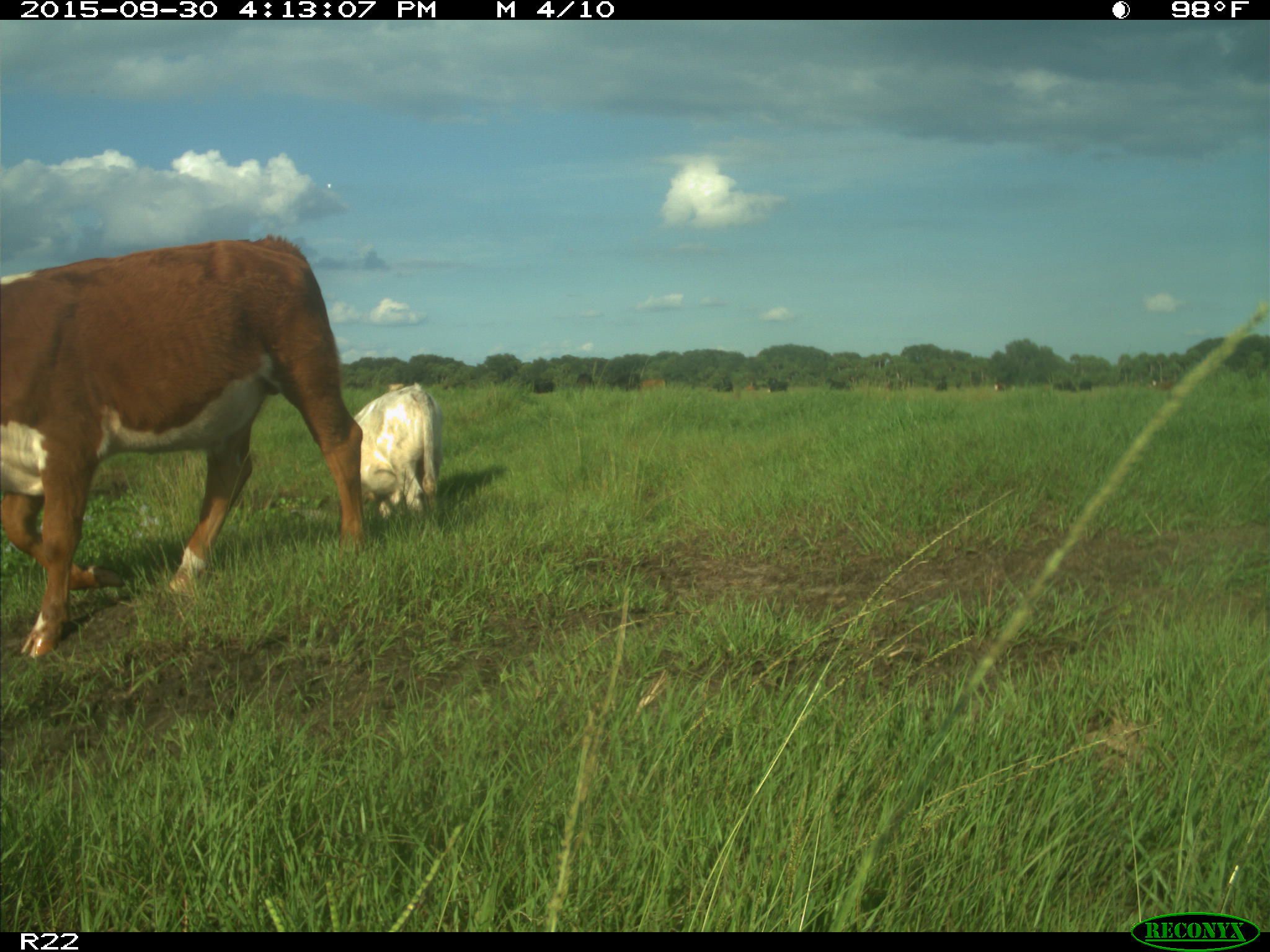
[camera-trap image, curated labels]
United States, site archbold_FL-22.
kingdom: Animalia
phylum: Chordata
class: Mammalia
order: Artiodactyla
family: Bovidae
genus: Bos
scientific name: Bos taurus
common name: domestic cow